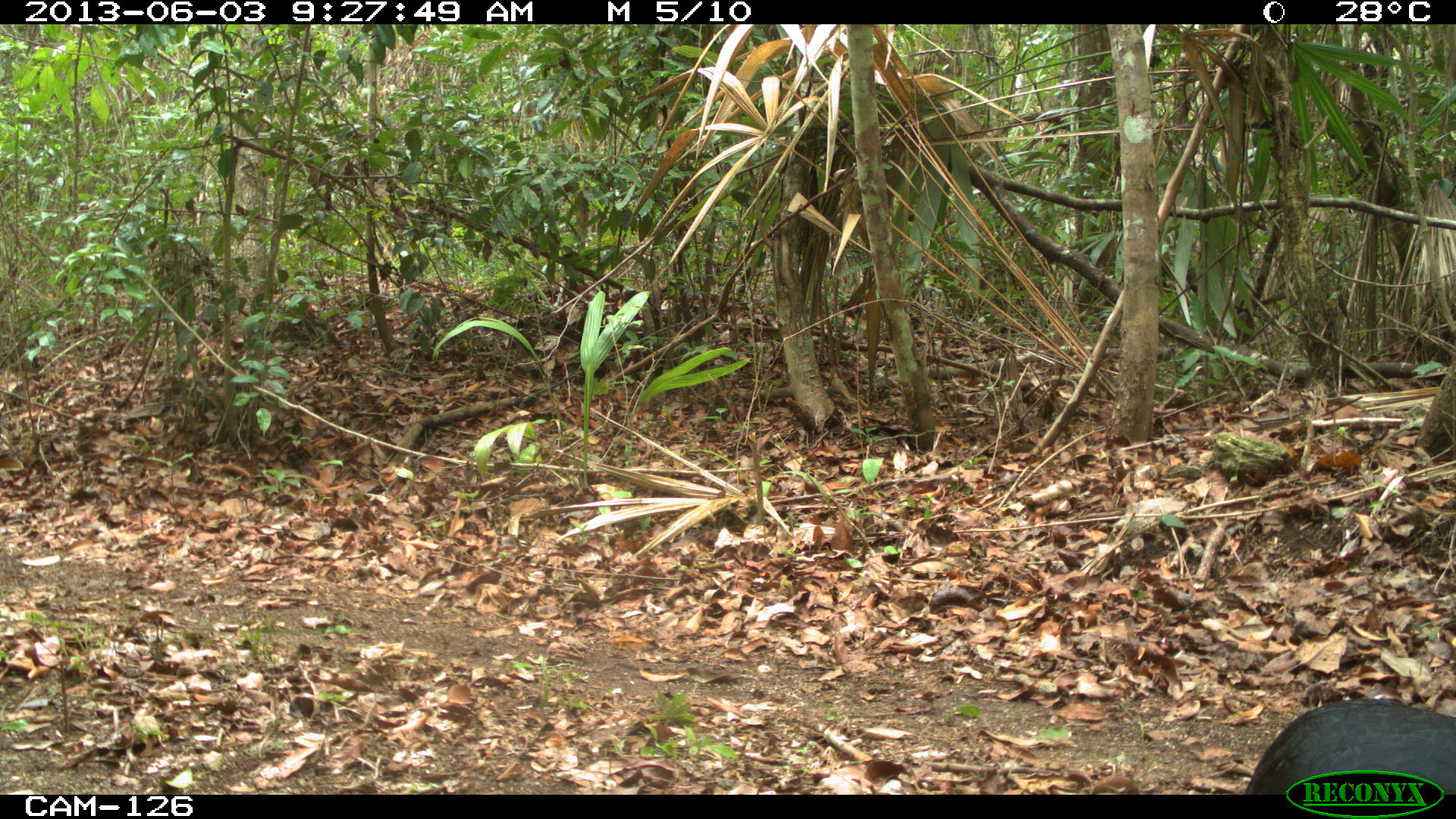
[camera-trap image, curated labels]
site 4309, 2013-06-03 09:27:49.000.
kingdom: Animalia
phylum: Chordata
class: Aves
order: Galliformes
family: Cracidae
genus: Crax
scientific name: Crax rubra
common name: great curassow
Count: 1.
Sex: male.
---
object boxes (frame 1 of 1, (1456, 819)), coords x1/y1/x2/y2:
crax rubra: 1243/697/1456/791